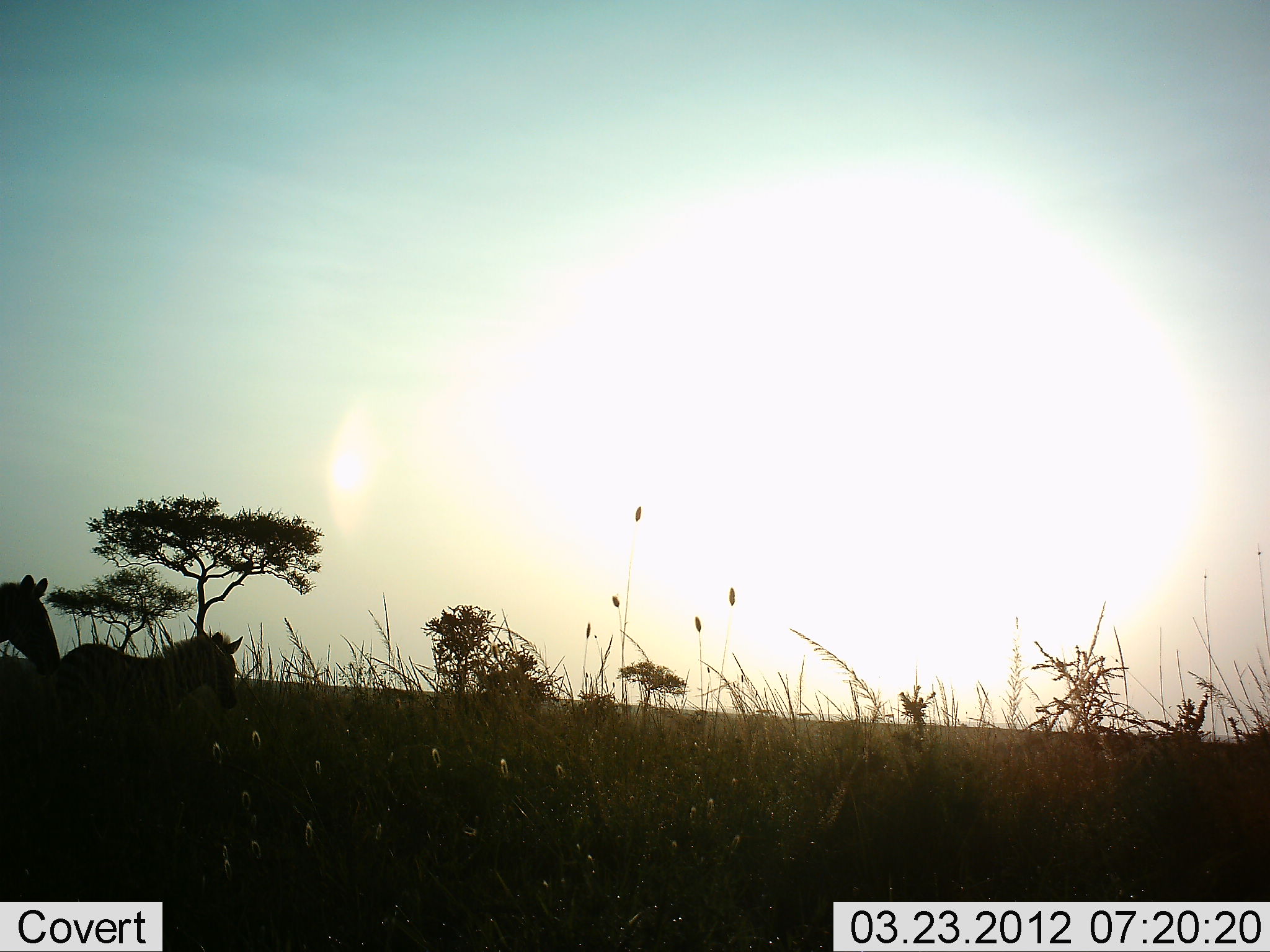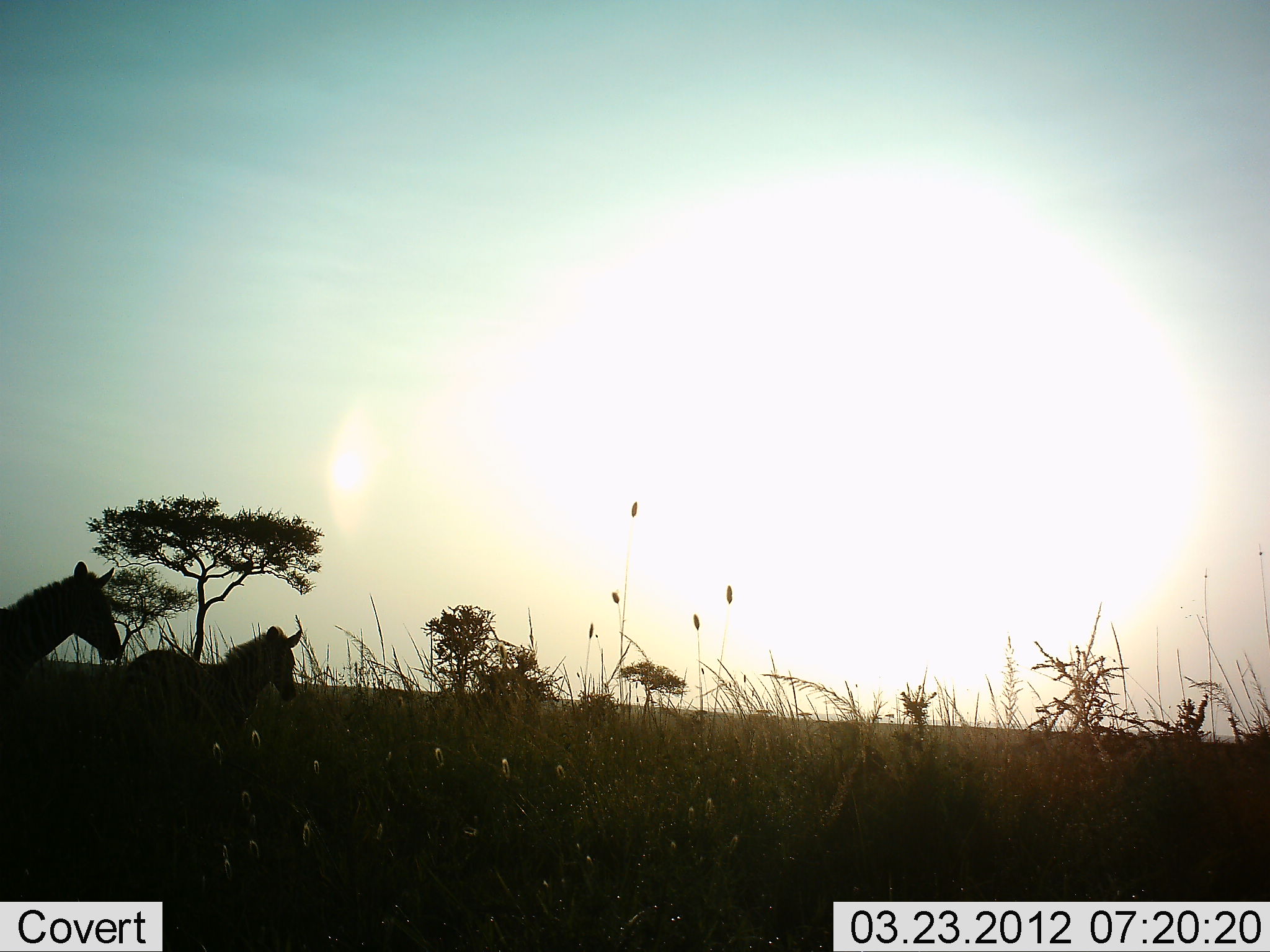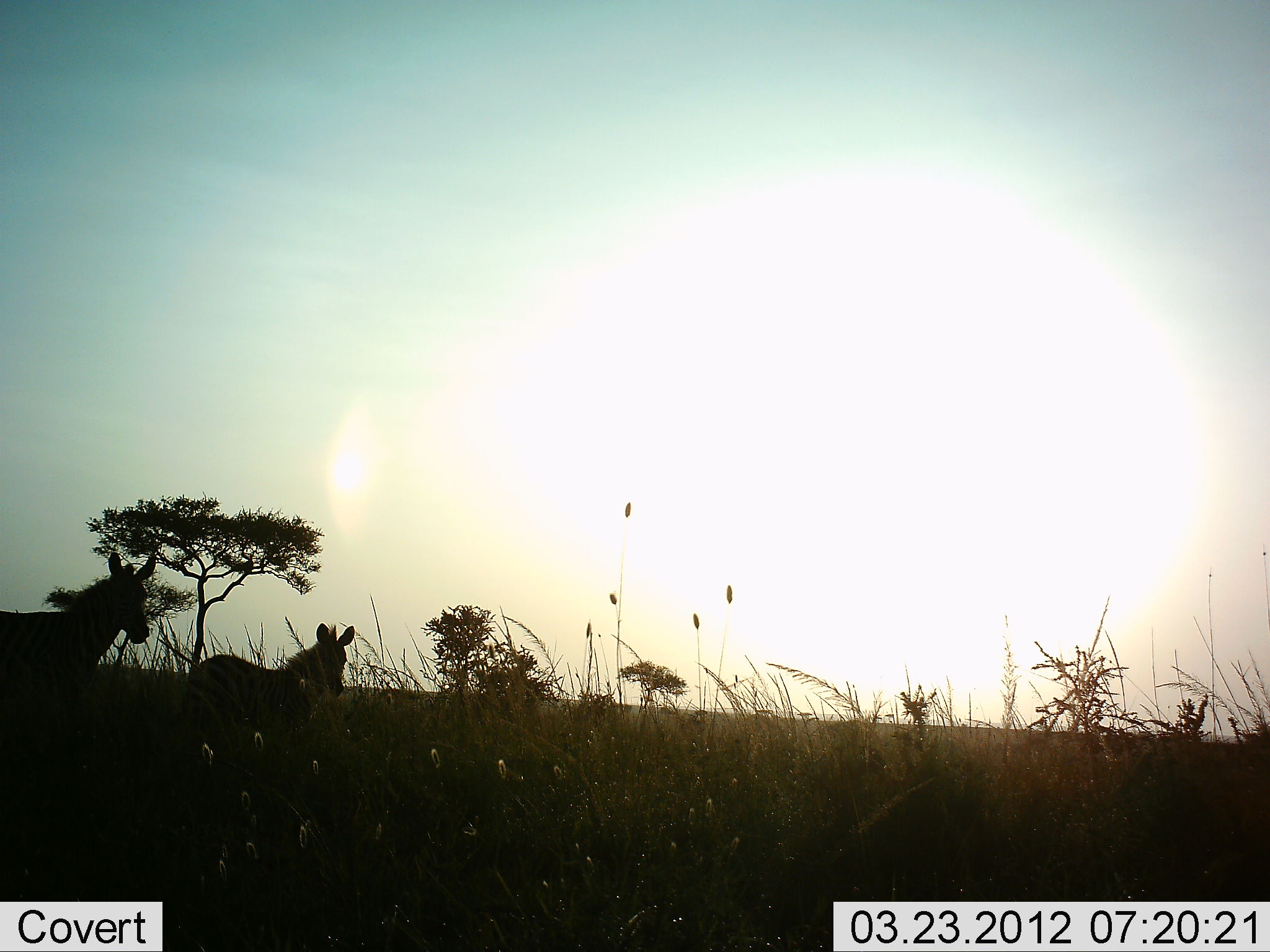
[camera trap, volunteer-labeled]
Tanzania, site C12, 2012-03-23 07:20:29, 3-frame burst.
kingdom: Animalia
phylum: Chordata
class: Mammalia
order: Perissodactyla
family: Equidae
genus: Equus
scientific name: Equus quagga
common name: plains zebra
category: zebra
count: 2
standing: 0%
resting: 0%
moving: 100%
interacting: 0%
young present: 28%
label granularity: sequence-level